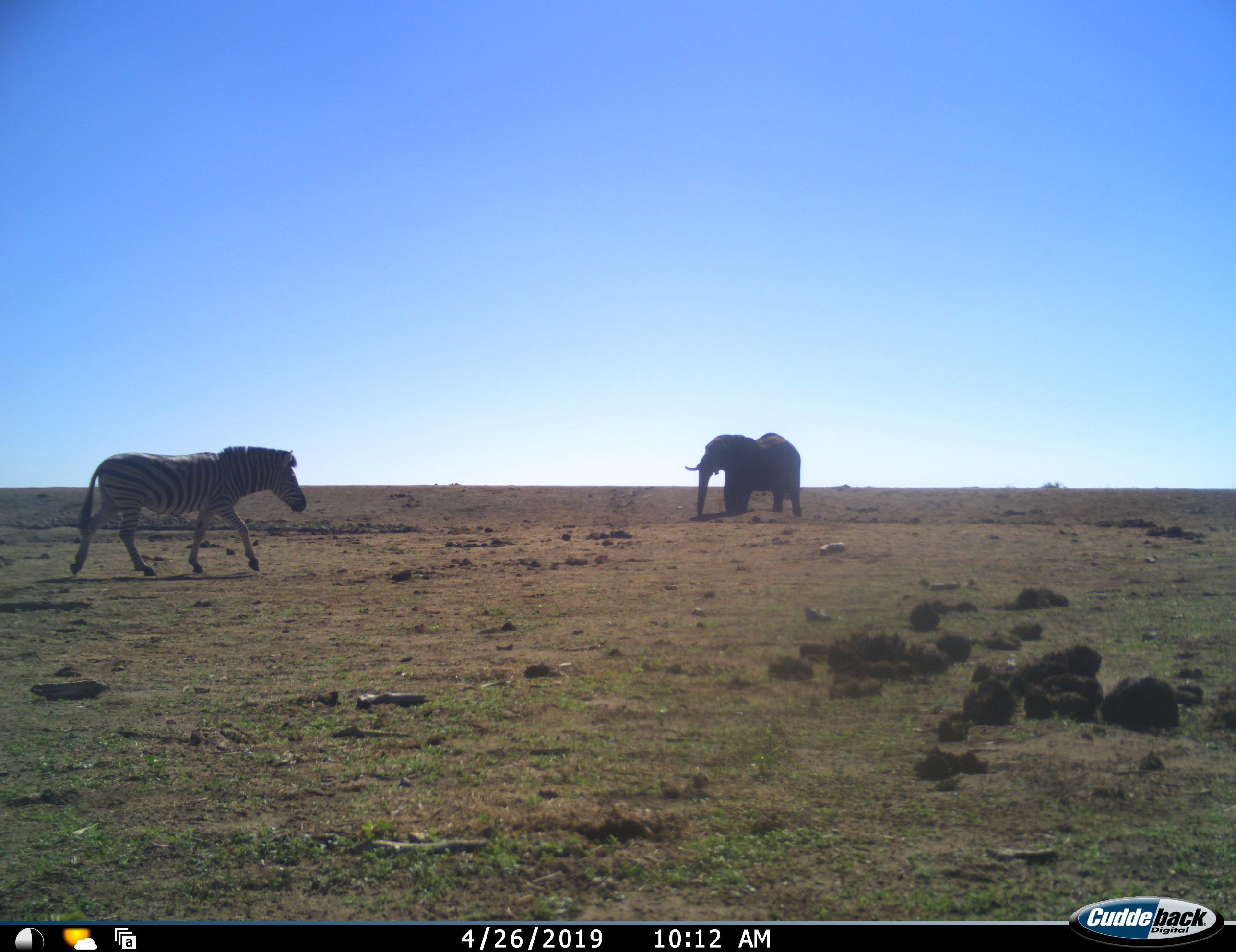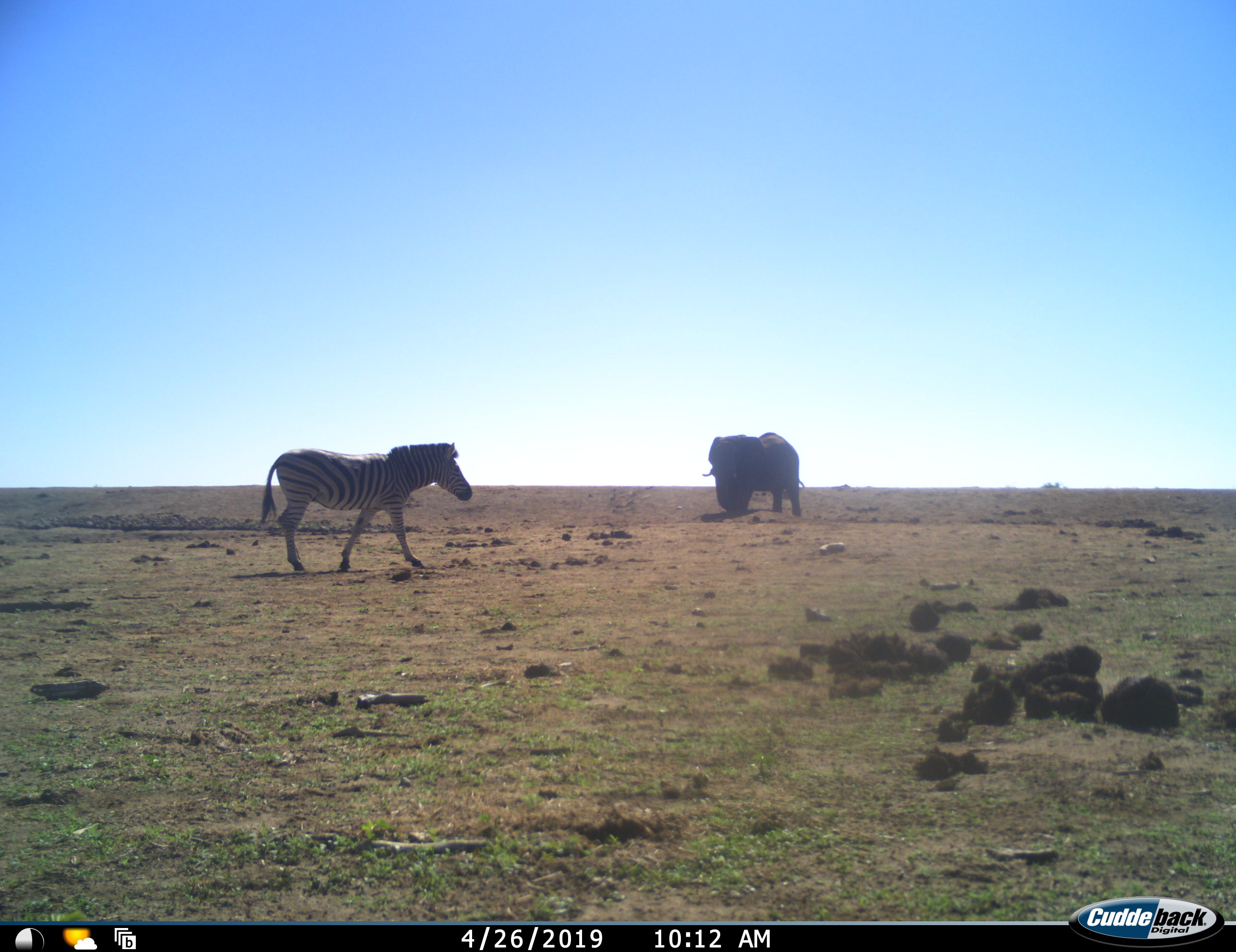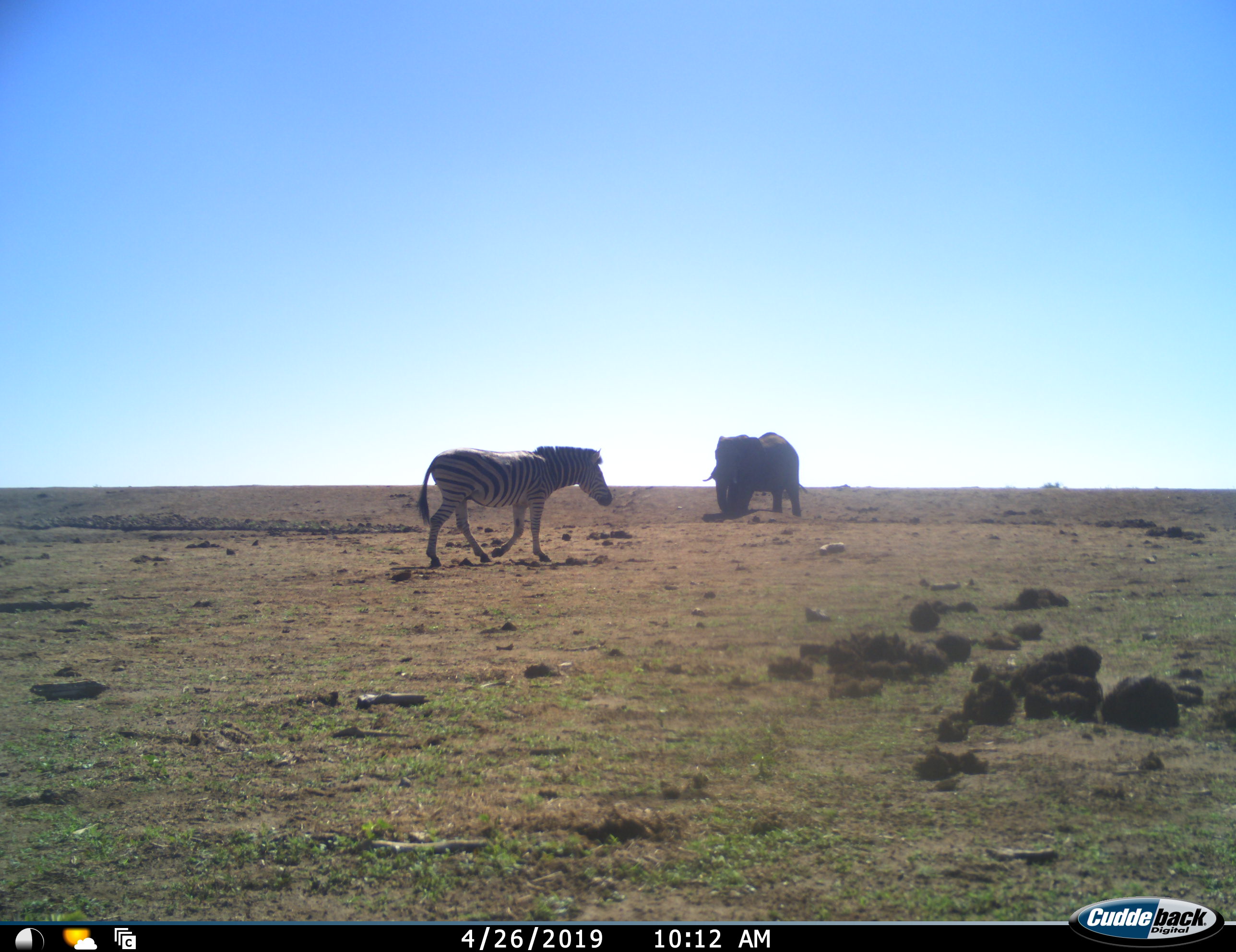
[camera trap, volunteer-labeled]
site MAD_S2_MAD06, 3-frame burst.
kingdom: Animalia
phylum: Chordata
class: Mammalia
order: Proboscidea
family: Elephantidae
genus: Loxodonta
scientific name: Loxodonta africana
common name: african bush elephant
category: elephant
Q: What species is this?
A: Elephant (african bush elephant) (Loxodonta africana).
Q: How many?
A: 1.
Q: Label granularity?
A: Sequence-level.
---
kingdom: Animalia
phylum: Chordata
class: Mammalia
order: Perissodactyla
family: Equidae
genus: Equus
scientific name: Equus quagga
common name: plains zebra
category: zebraplains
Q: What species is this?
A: Zebraplains (plains zebra) (Equus quagga).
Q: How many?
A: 1.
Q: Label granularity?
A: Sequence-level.